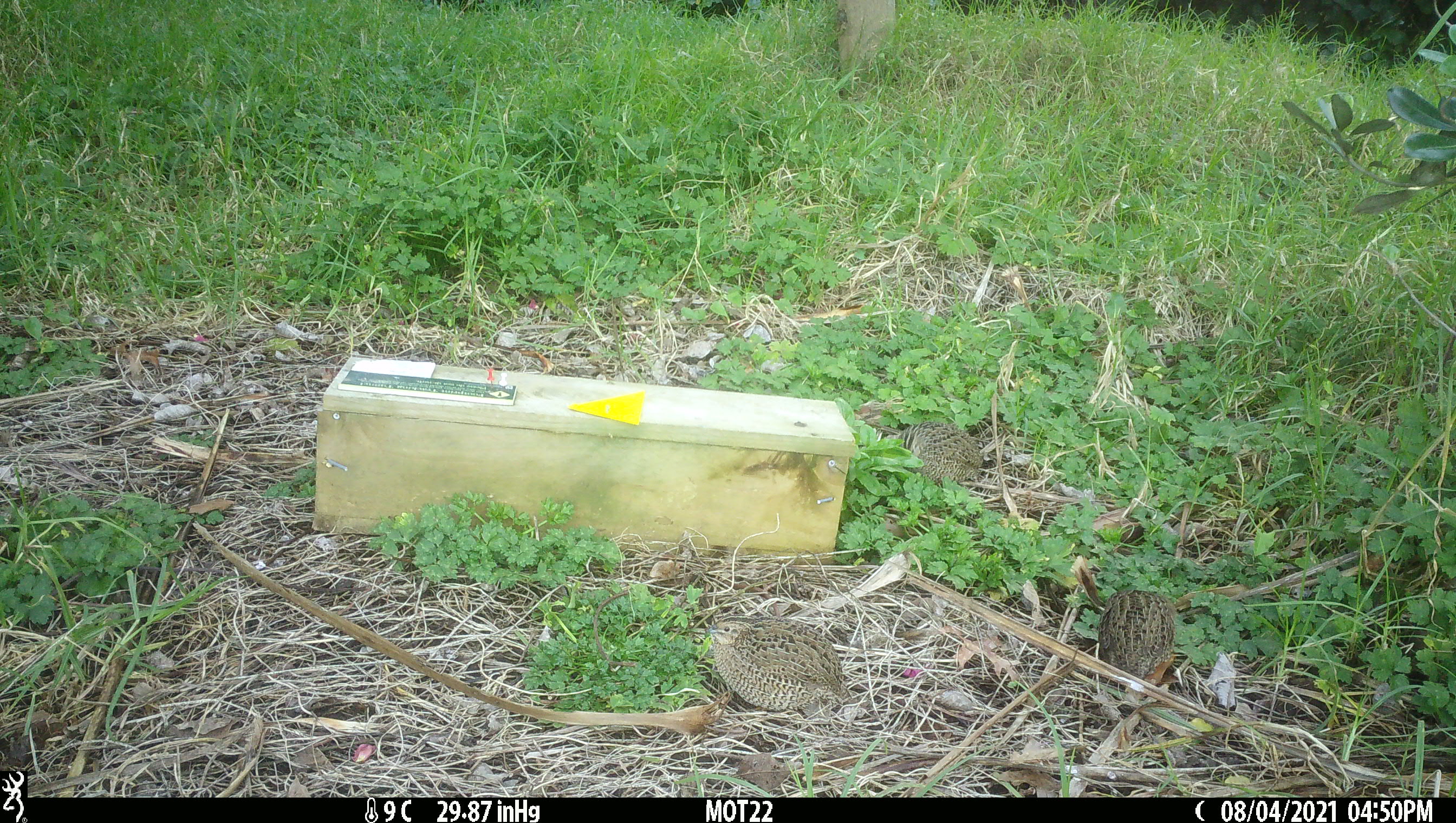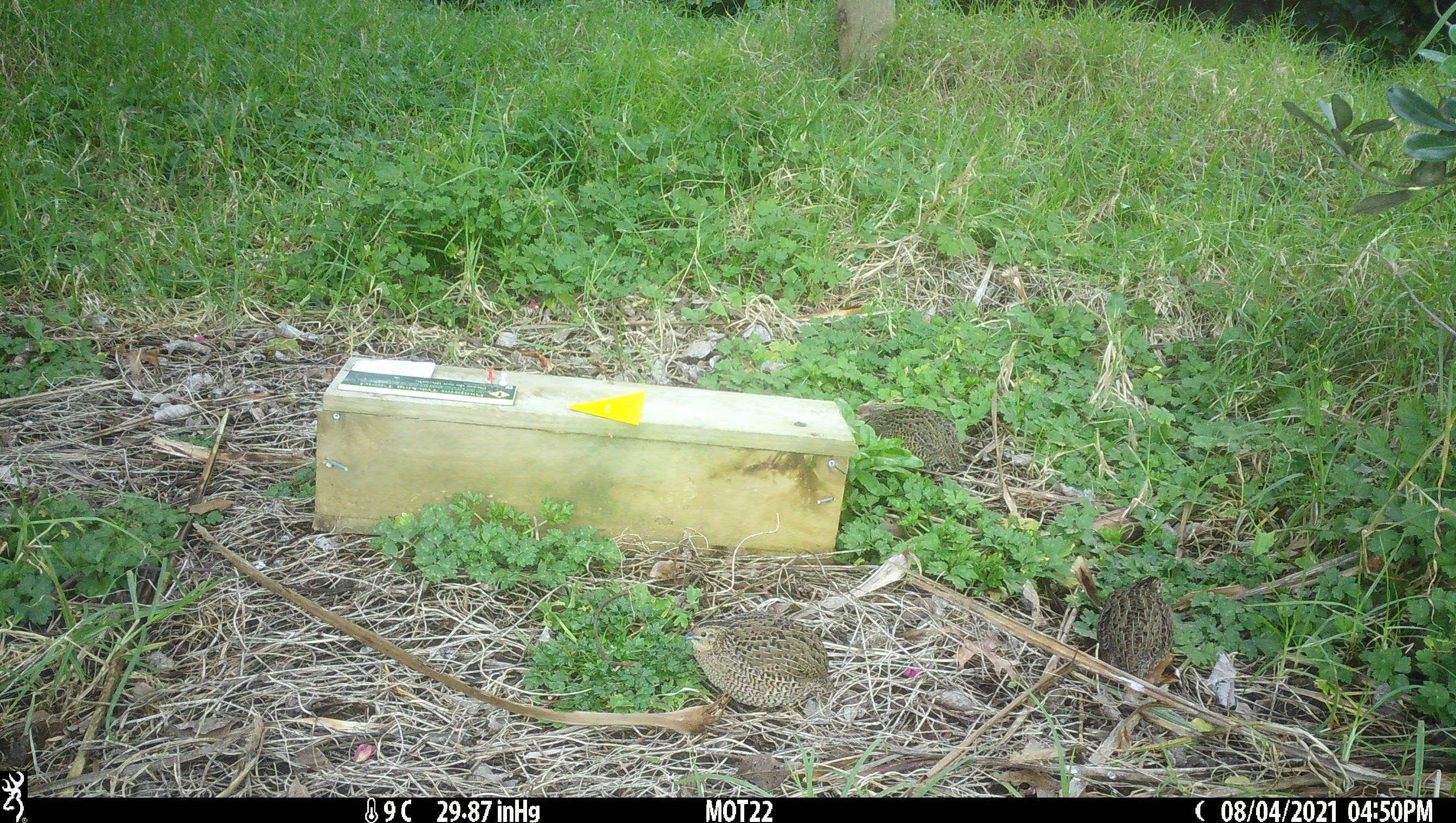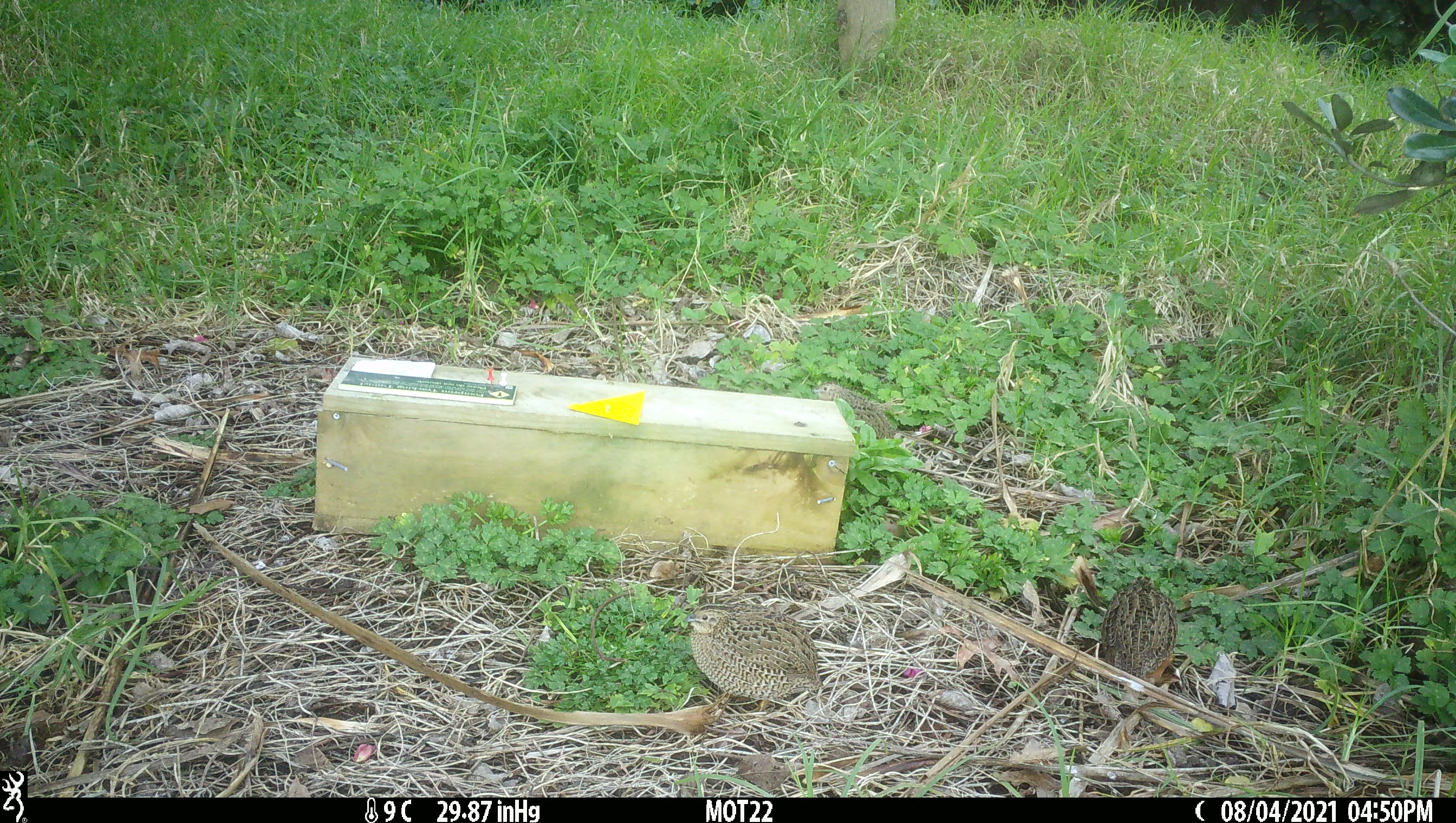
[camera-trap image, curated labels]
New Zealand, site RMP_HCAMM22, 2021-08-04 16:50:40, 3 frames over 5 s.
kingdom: Animalia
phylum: Chordata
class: Aves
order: Galliformes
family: Phasianidae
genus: Synoicus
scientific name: Synoicus ypsilophorus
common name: brown quail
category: quail brown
Quail brown (brown quail) (Synoicus ypsilophorus).